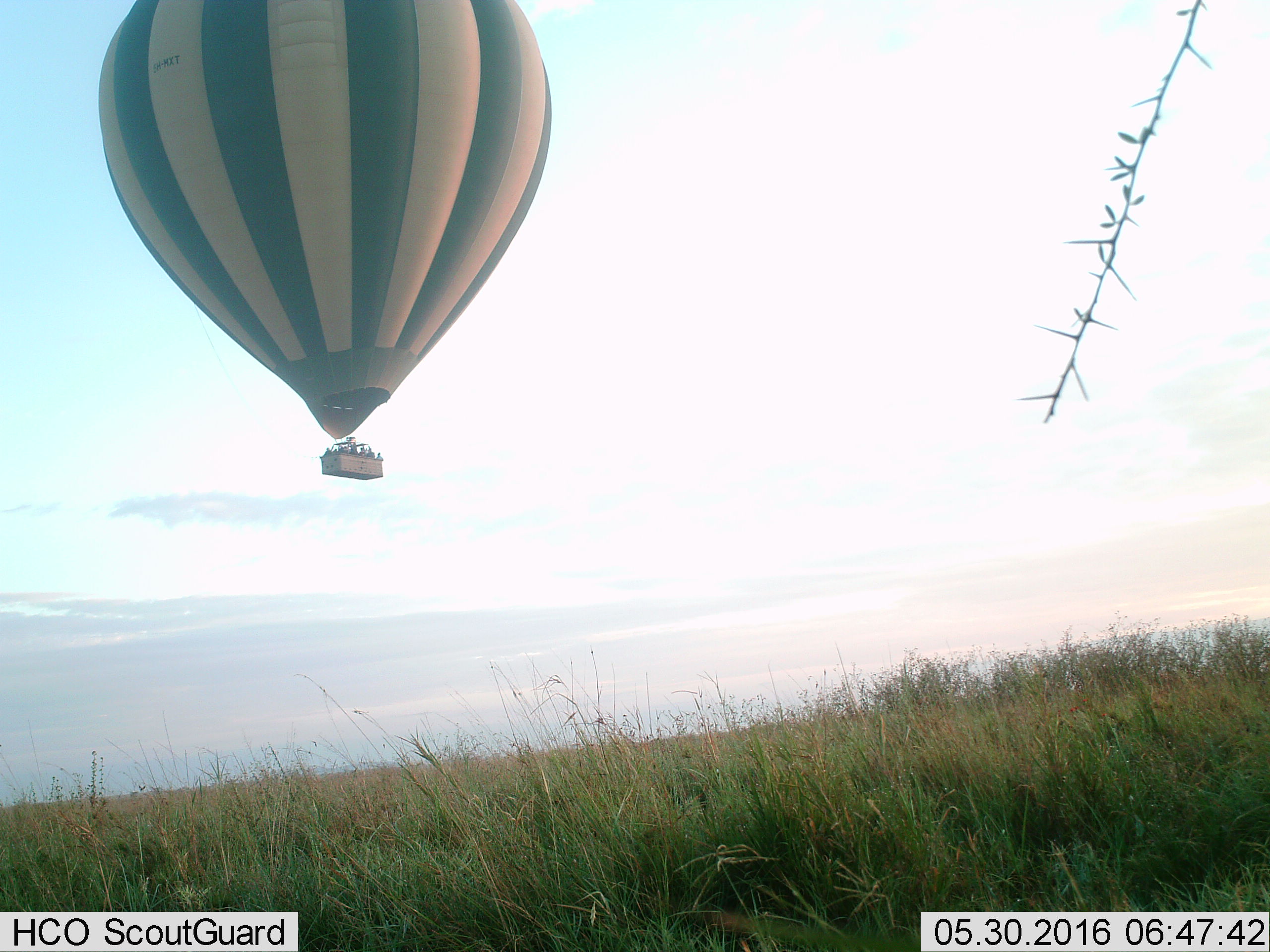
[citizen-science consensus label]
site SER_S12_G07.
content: unidentified animal